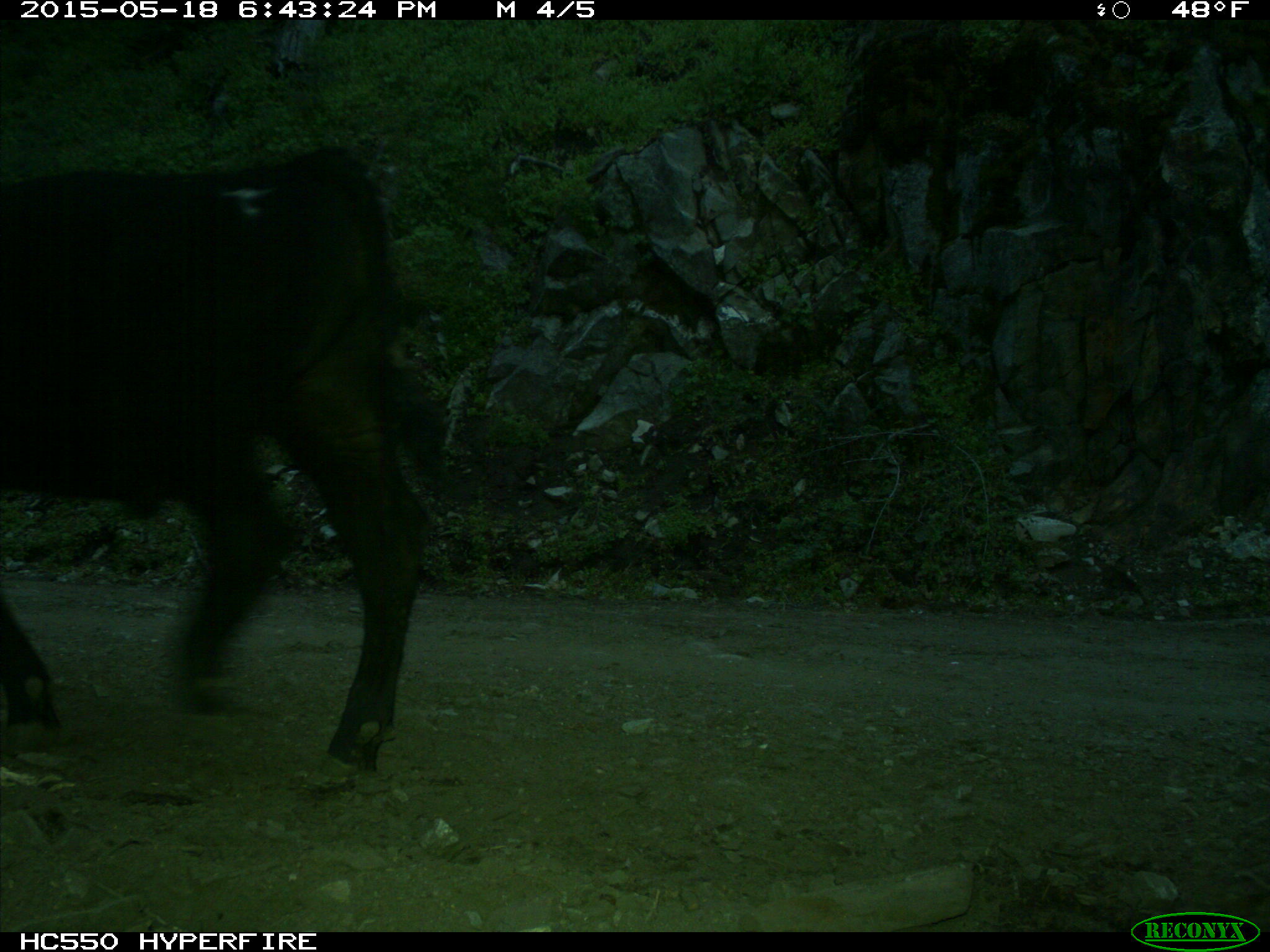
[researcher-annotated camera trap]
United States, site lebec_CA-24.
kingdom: Animalia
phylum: Chordata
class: Mammalia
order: Artiodactyla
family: Bovidae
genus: Bos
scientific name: Bos taurus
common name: domestic cow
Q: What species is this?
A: Bos taurus (domestic cow).